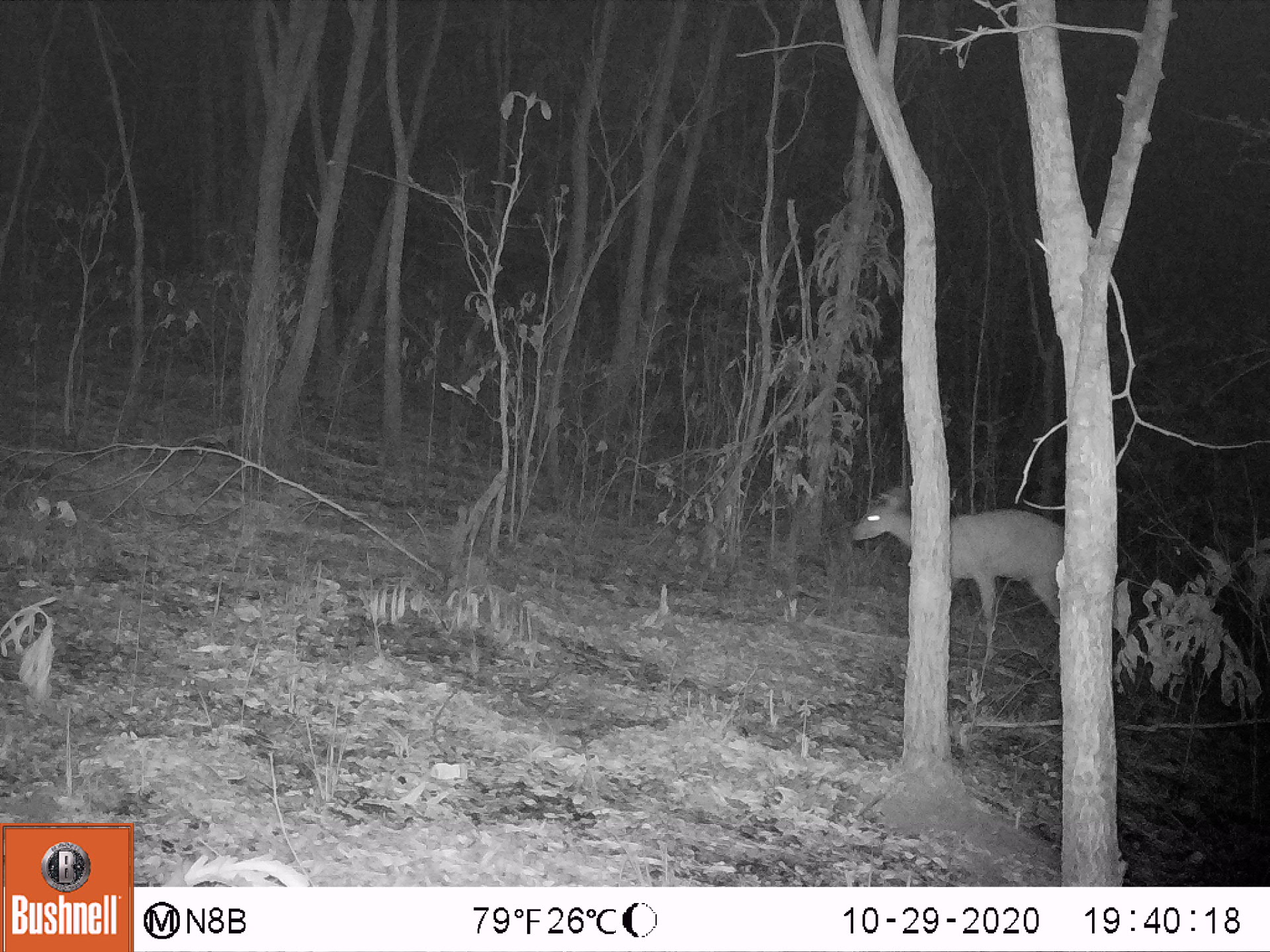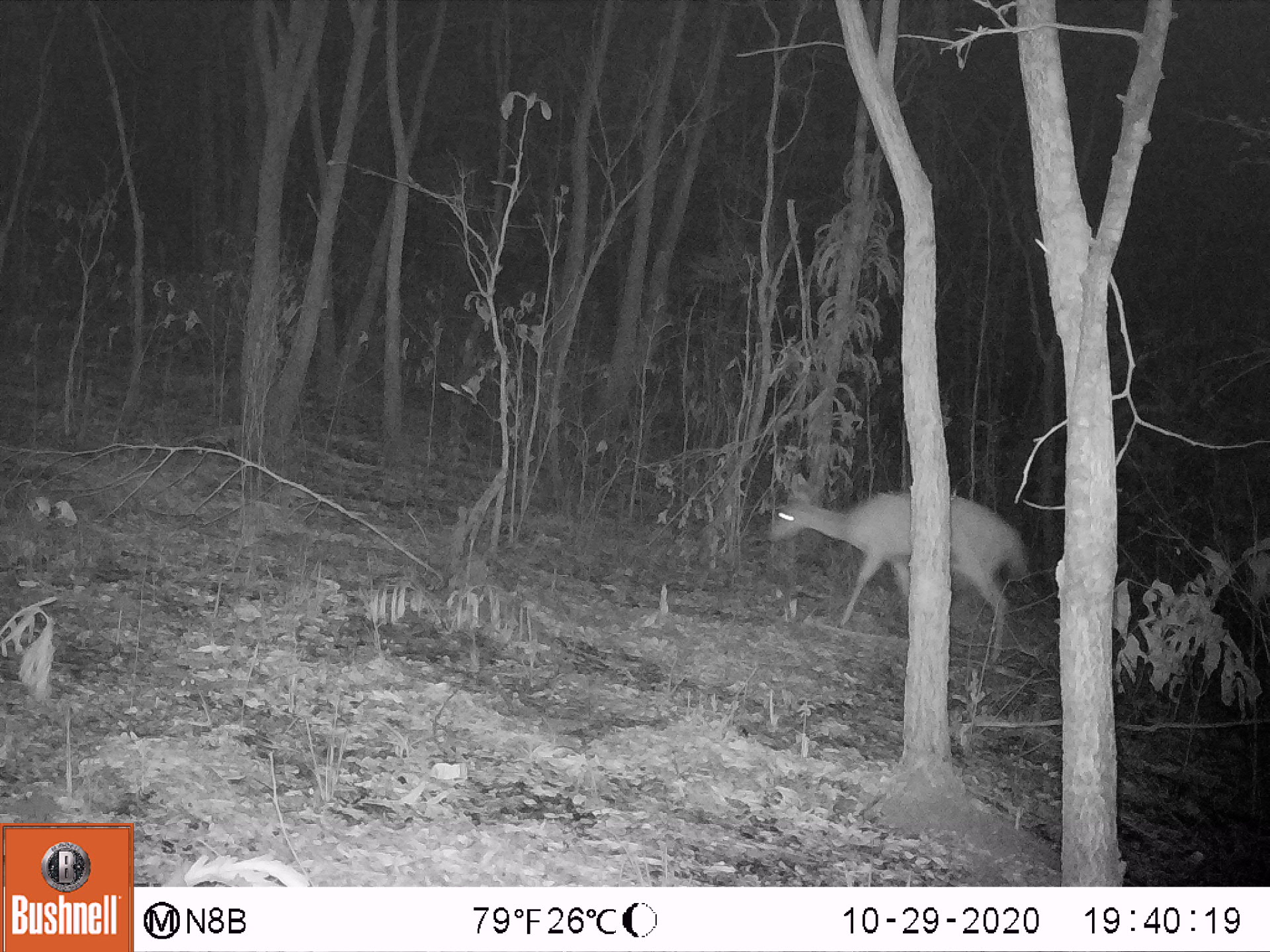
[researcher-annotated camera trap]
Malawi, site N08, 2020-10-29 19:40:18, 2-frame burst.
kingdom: Animalia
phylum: Chordata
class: Mammalia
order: Artiodactyla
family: Bovidae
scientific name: Antilopinae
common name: small antelope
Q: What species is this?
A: Small antelope (Antilopinae).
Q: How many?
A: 1.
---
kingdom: Animalia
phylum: Chordata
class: Mammalia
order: Artiodactyla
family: Bovidae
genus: Tragelaphus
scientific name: Tragelaphus sylvaticus sylvaticus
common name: cape bushbuck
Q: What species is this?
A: Cape bushbuck (Tragelaphus sylvaticus sylvaticus).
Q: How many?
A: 1.